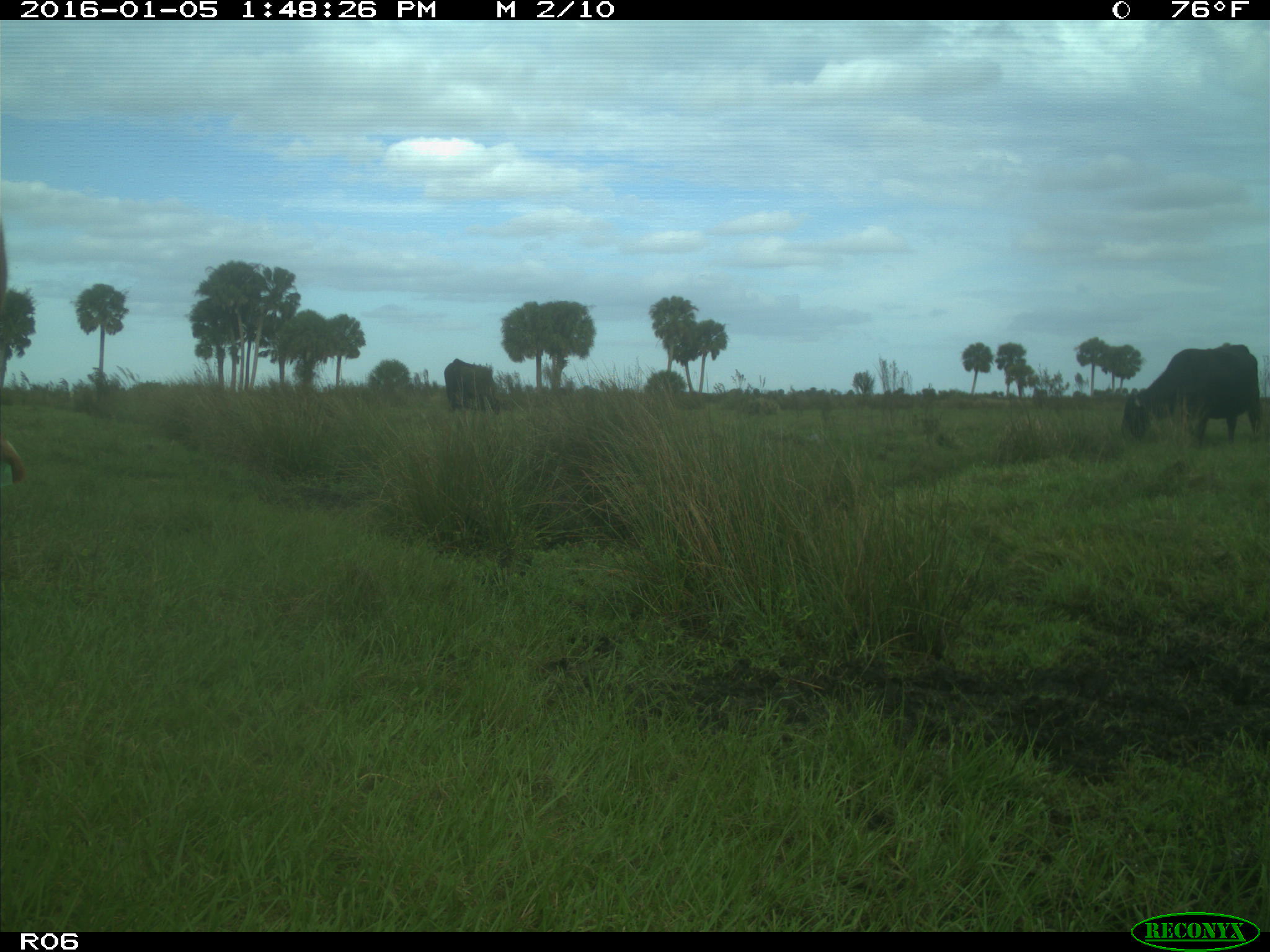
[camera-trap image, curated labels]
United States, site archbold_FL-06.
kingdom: Animalia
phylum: Chordata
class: Mammalia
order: Artiodactyla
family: Bovidae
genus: Bos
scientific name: Bos taurus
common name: domestic cow